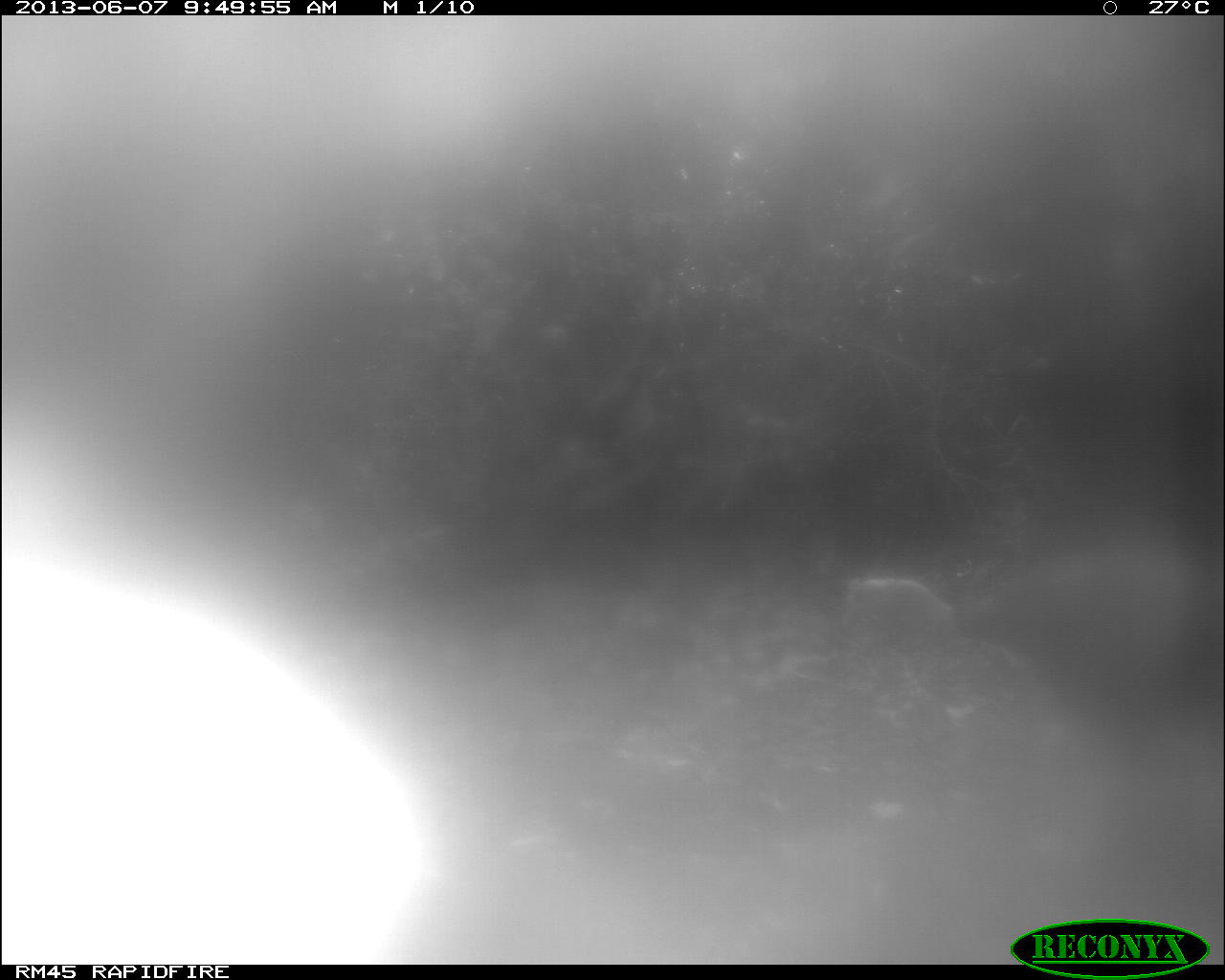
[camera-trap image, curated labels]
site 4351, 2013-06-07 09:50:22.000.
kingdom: Animalia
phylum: Chordata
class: Aves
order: Galliformes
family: Phasianidae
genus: Meleagris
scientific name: Meleagris ocellata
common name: ocellated turkey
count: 1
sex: male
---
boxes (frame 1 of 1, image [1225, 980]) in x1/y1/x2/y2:
meleagris ocellata: 846/527/1224/756